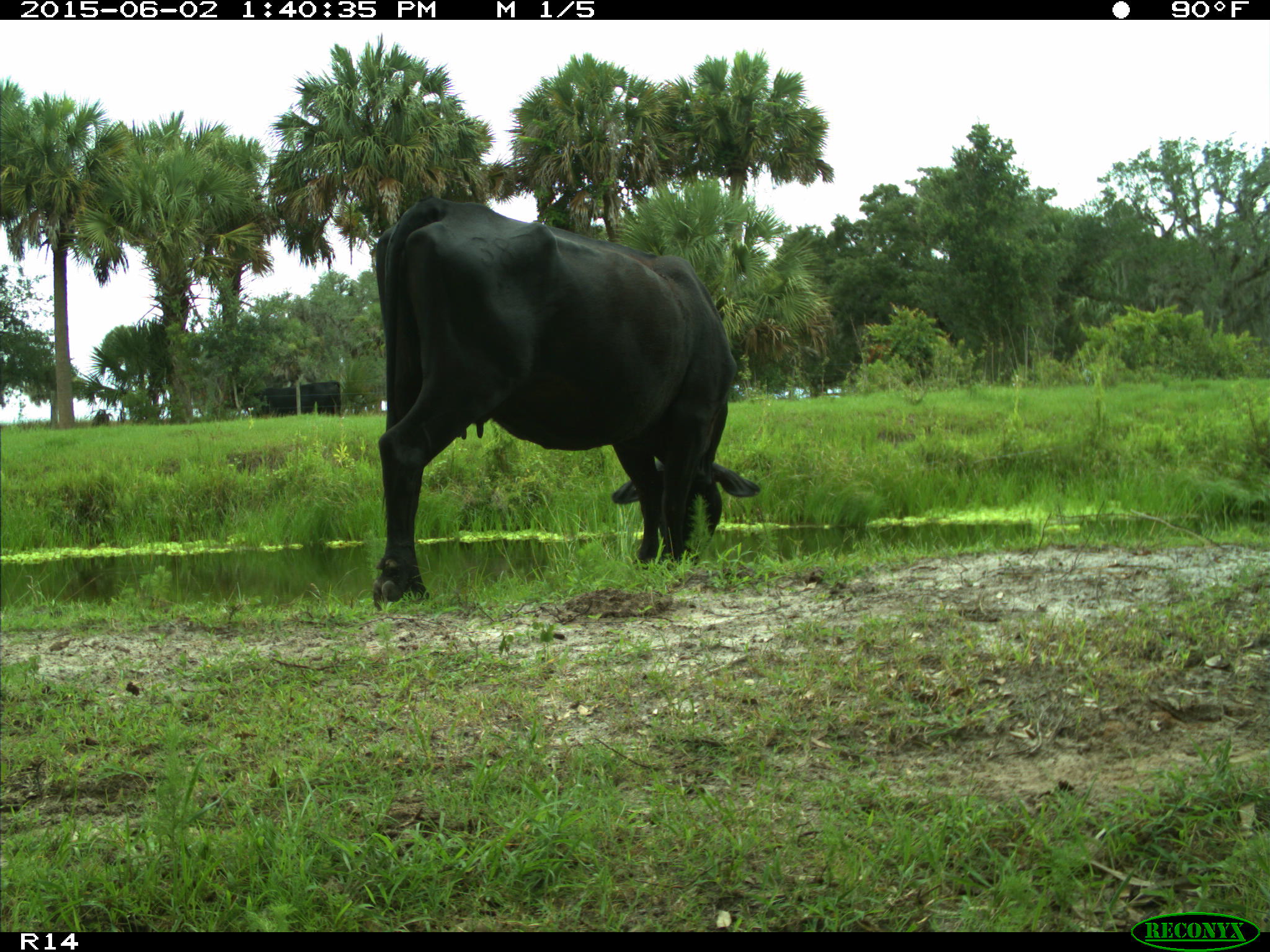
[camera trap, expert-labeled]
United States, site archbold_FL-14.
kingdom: Animalia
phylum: Chordata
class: Mammalia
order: Artiodactyla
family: Bovidae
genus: Bos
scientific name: Bos taurus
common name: domestic cow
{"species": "Bos taurus (domestic cow)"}